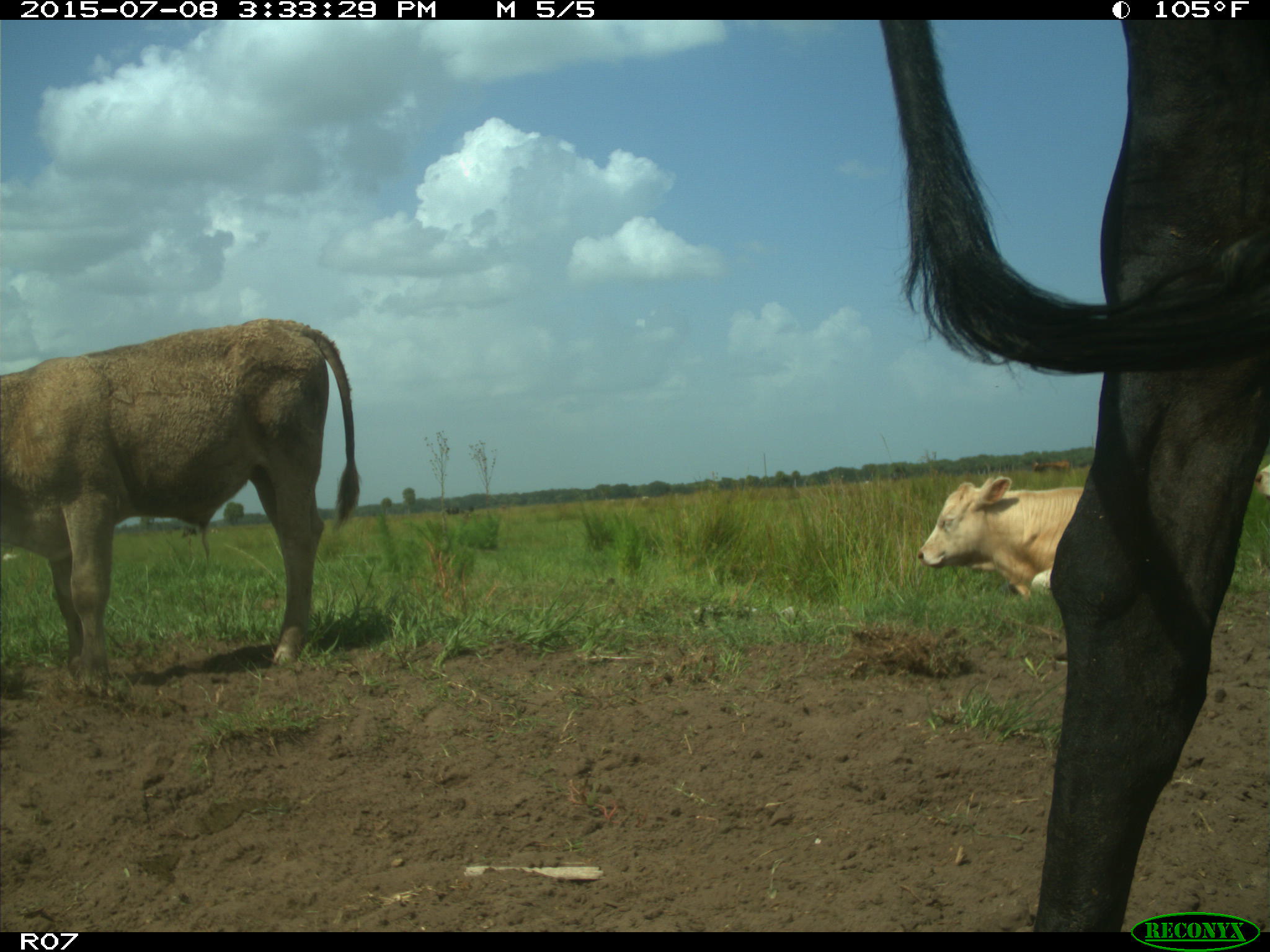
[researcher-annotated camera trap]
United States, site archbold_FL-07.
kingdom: Animalia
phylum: Chordata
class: Mammalia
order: Artiodactyla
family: Bovidae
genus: Bos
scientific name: Bos taurus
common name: domestic cow